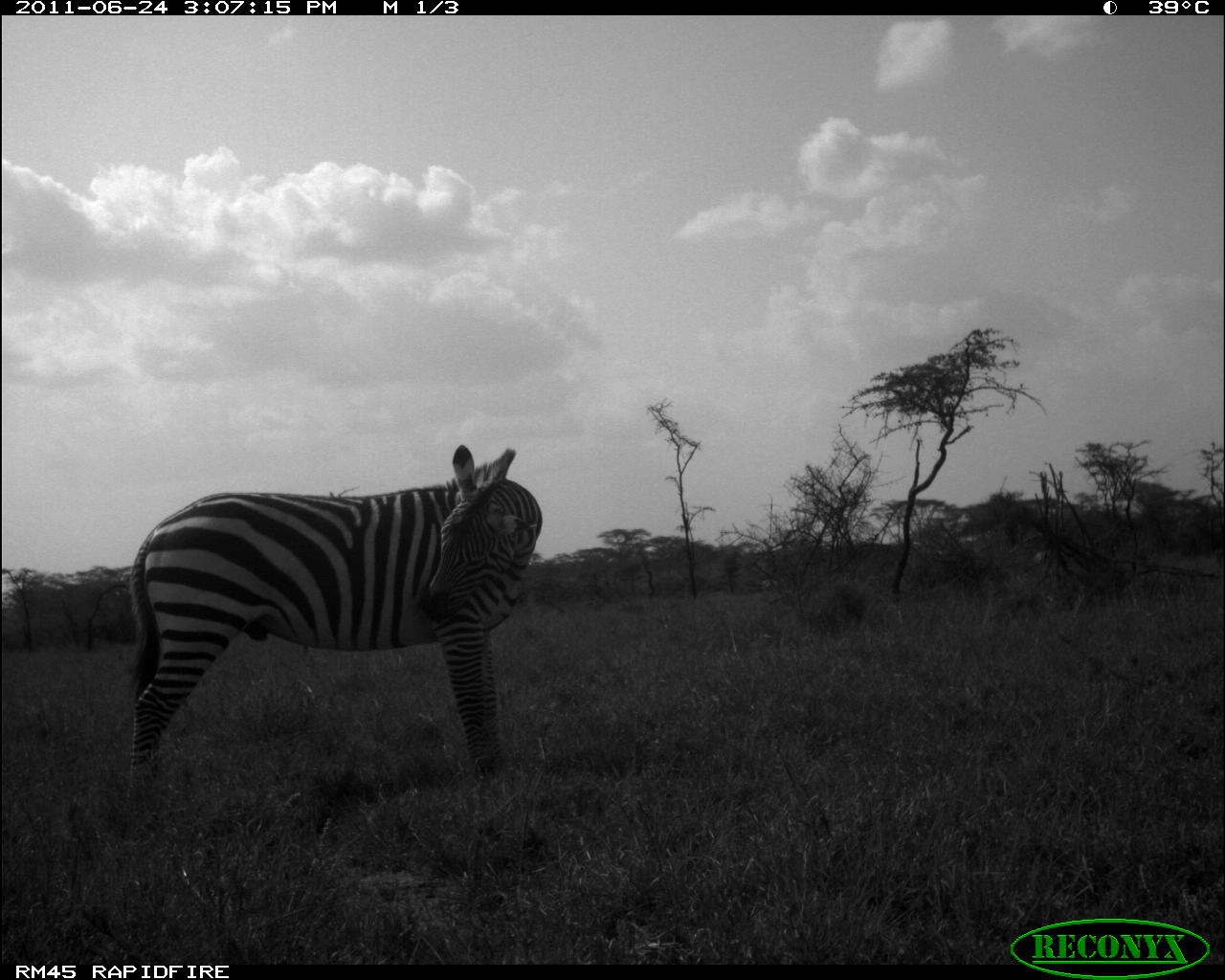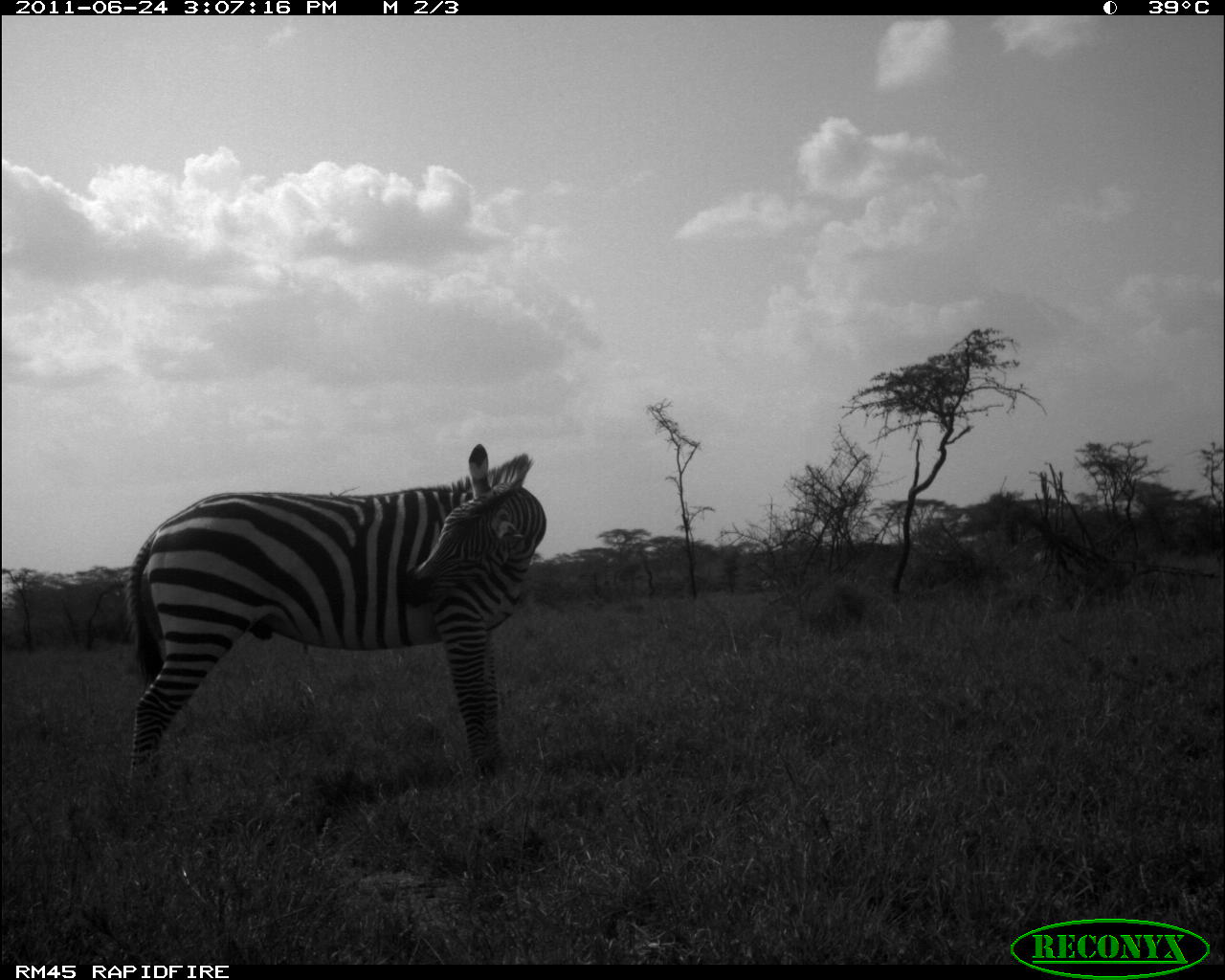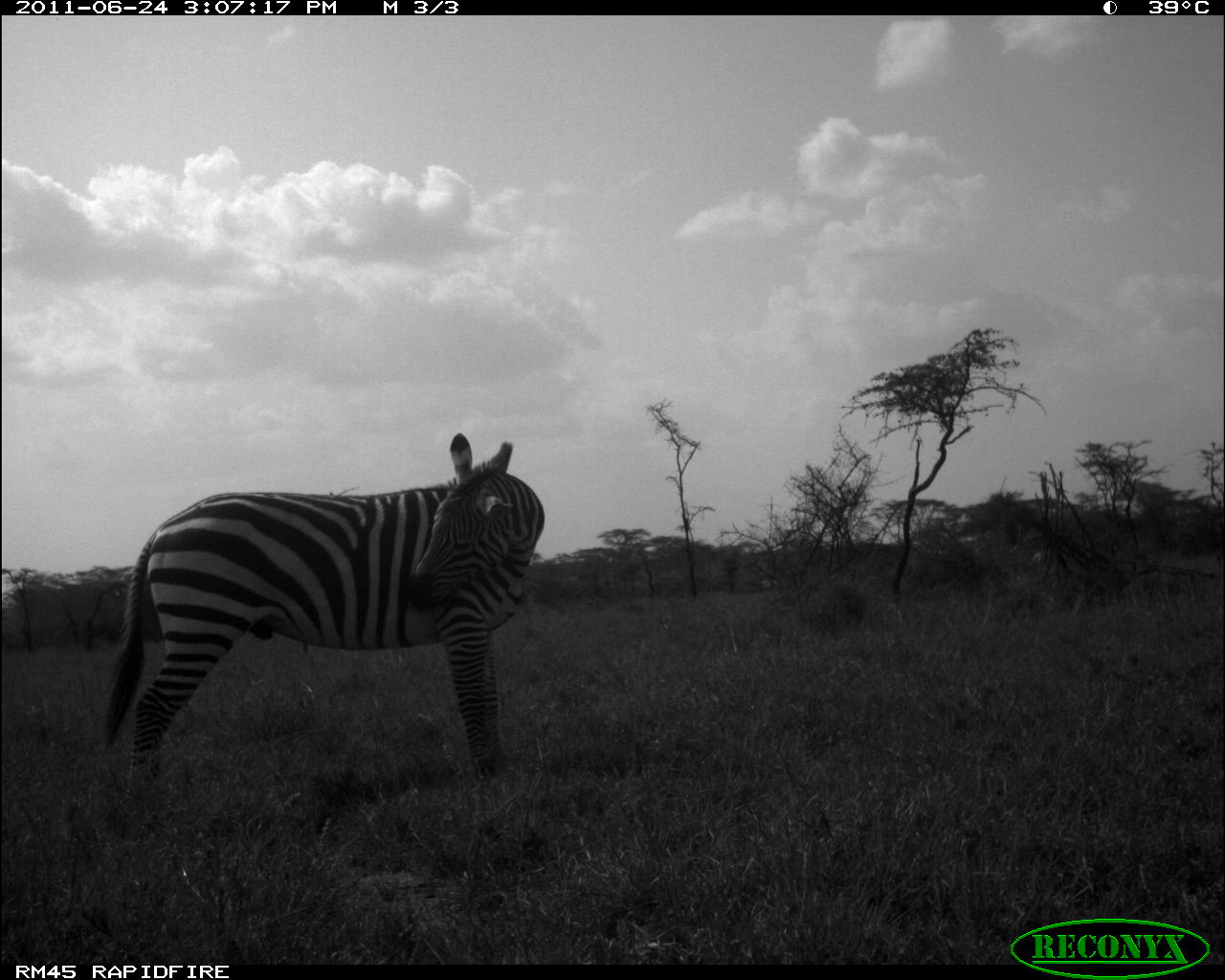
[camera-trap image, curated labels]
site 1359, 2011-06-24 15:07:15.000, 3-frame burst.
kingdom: Animalia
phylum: Chordata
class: Mammalia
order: Perissodactyla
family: Equidae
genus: Equus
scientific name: Equus quagga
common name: plains zebra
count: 1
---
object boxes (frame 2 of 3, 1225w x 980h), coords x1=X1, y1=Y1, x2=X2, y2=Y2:
equus quagga: x1=121, y1=442, x2=547, y2=789